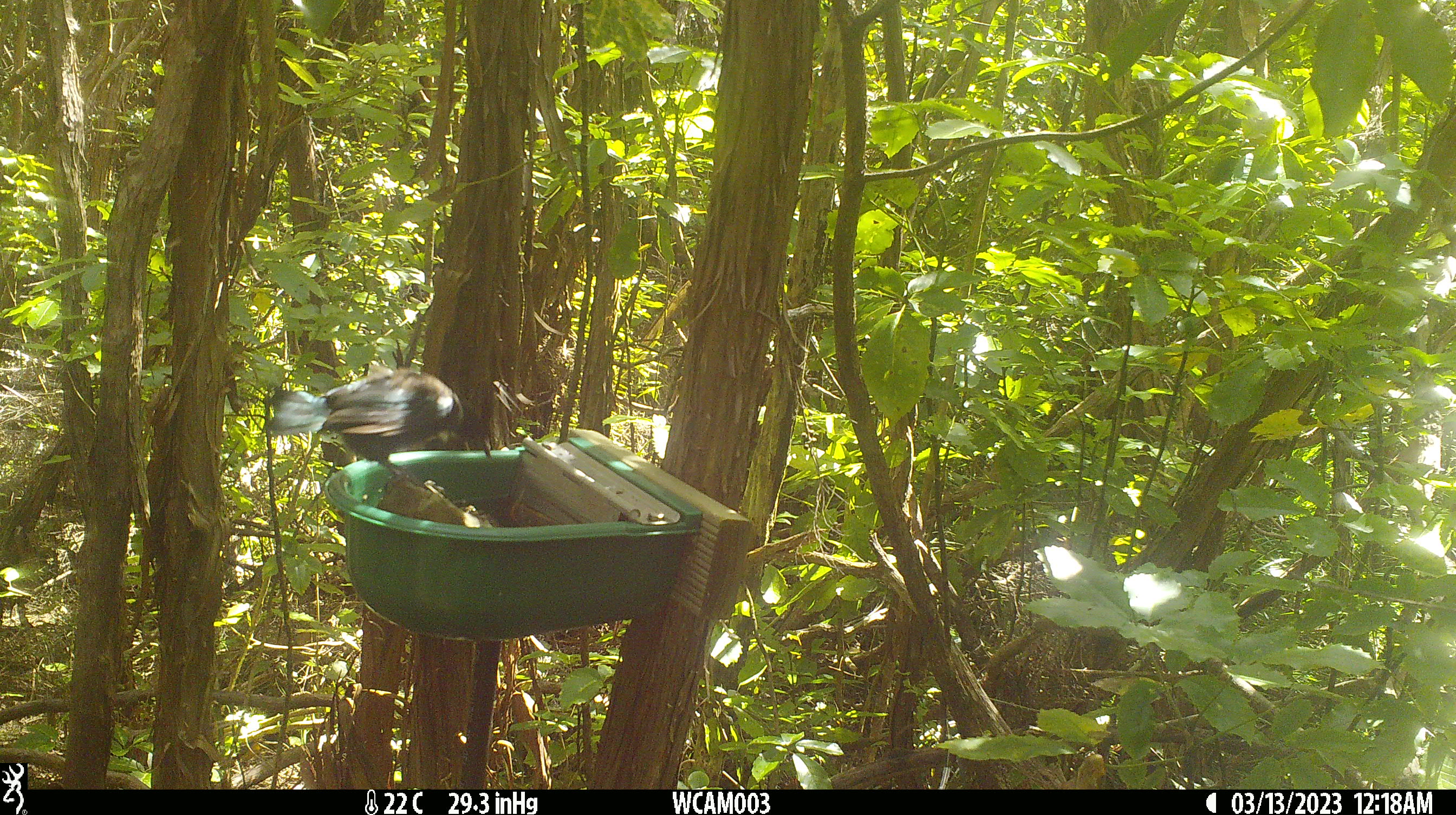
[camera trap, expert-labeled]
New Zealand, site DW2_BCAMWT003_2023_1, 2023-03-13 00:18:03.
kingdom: Animalia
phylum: Chordata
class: Aves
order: Passeriformes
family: Meliphagidae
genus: Prosthemadera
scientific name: Prosthemadera novaeseelandiae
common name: tui